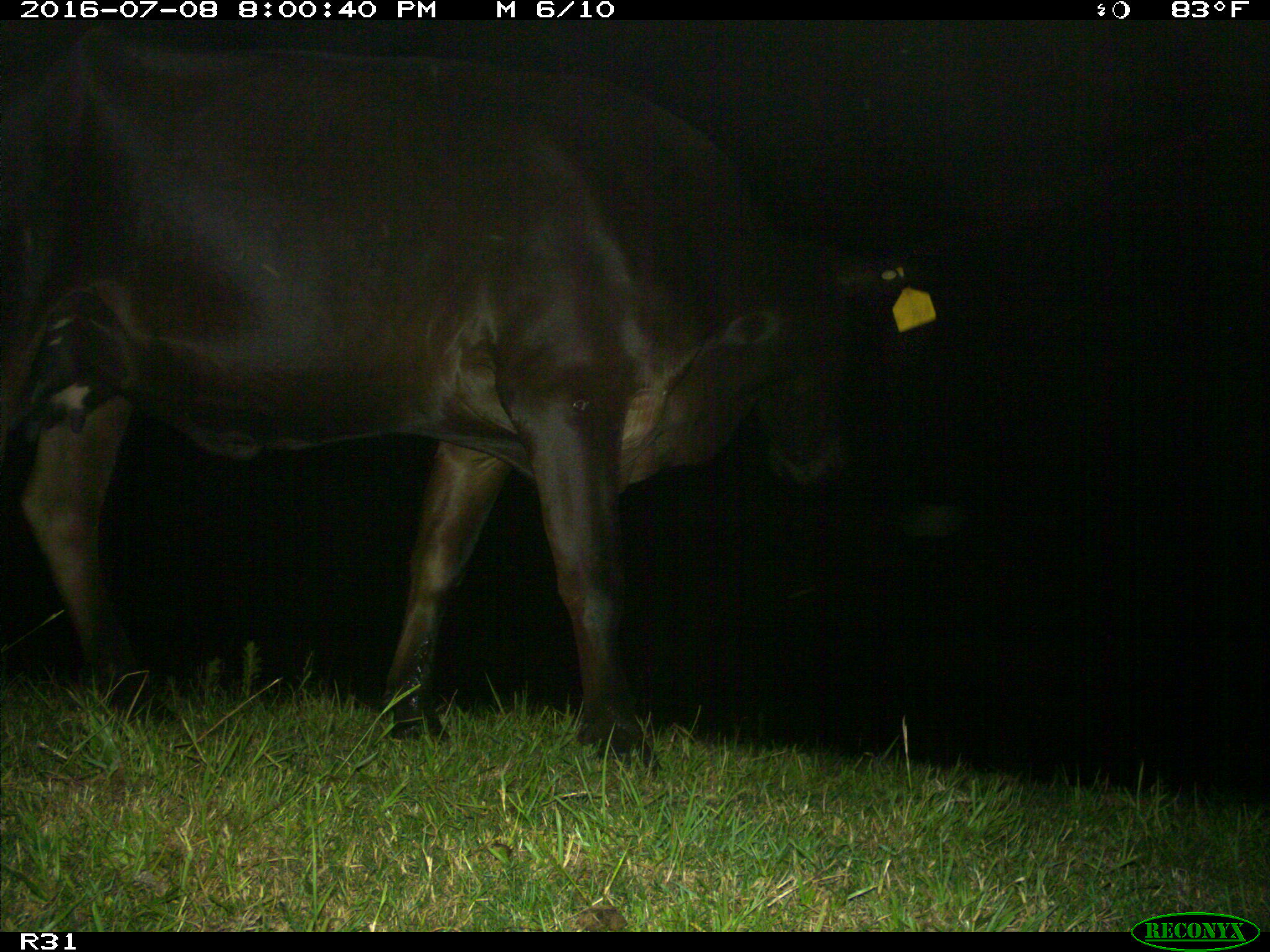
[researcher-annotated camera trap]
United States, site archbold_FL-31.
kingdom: Animalia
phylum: Chordata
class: Mammalia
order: Artiodactyla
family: Bovidae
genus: Bos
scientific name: Bos taurus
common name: domestic cow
Bos taurus (domestic cow).